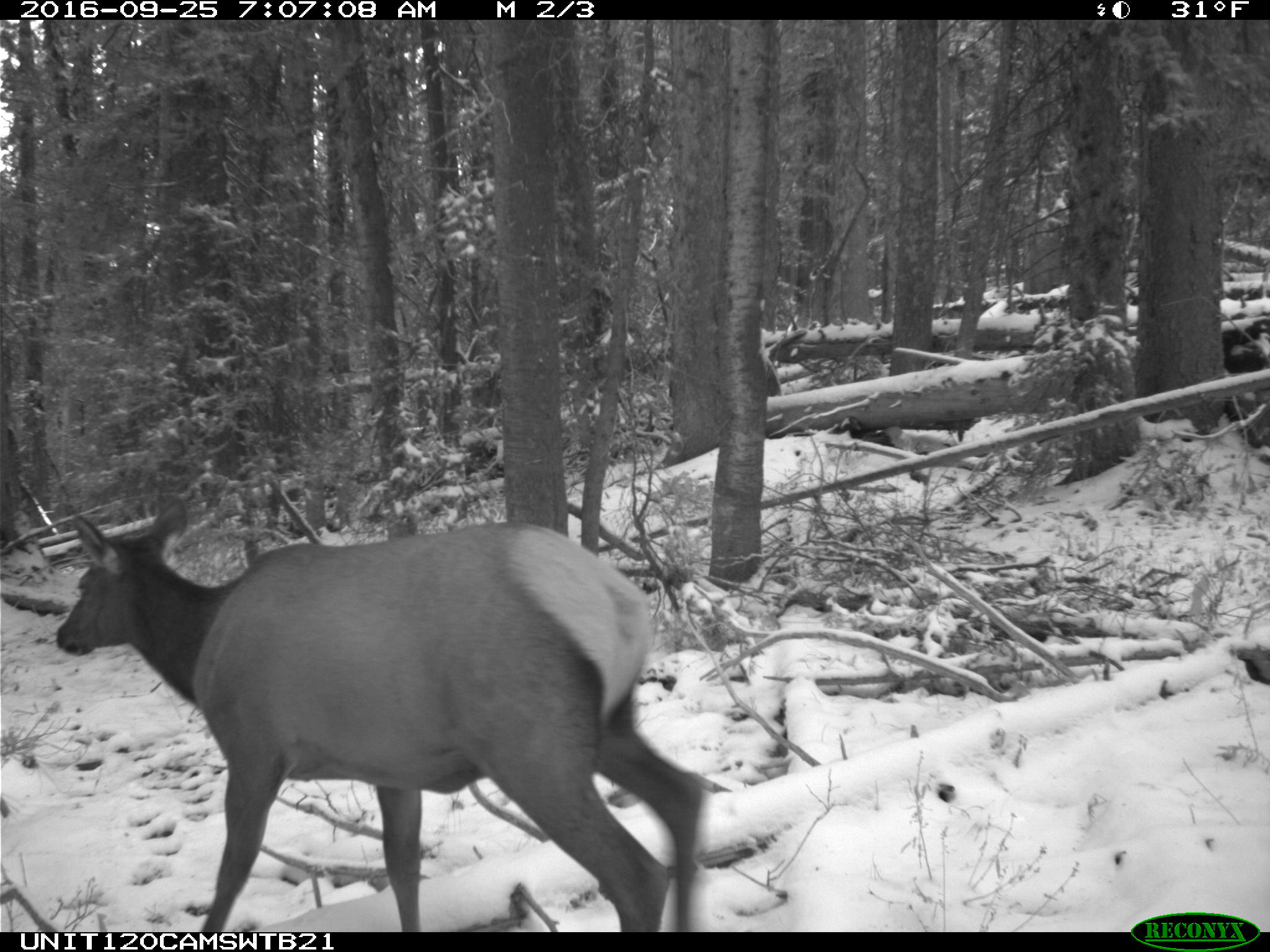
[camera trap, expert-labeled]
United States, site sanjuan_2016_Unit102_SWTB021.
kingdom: Animalia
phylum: Chordata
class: Mammalia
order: Artiodactyla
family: Cervidae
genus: Cervus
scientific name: Cervus elaphus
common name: red deer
Cervus elaphus (red deer).